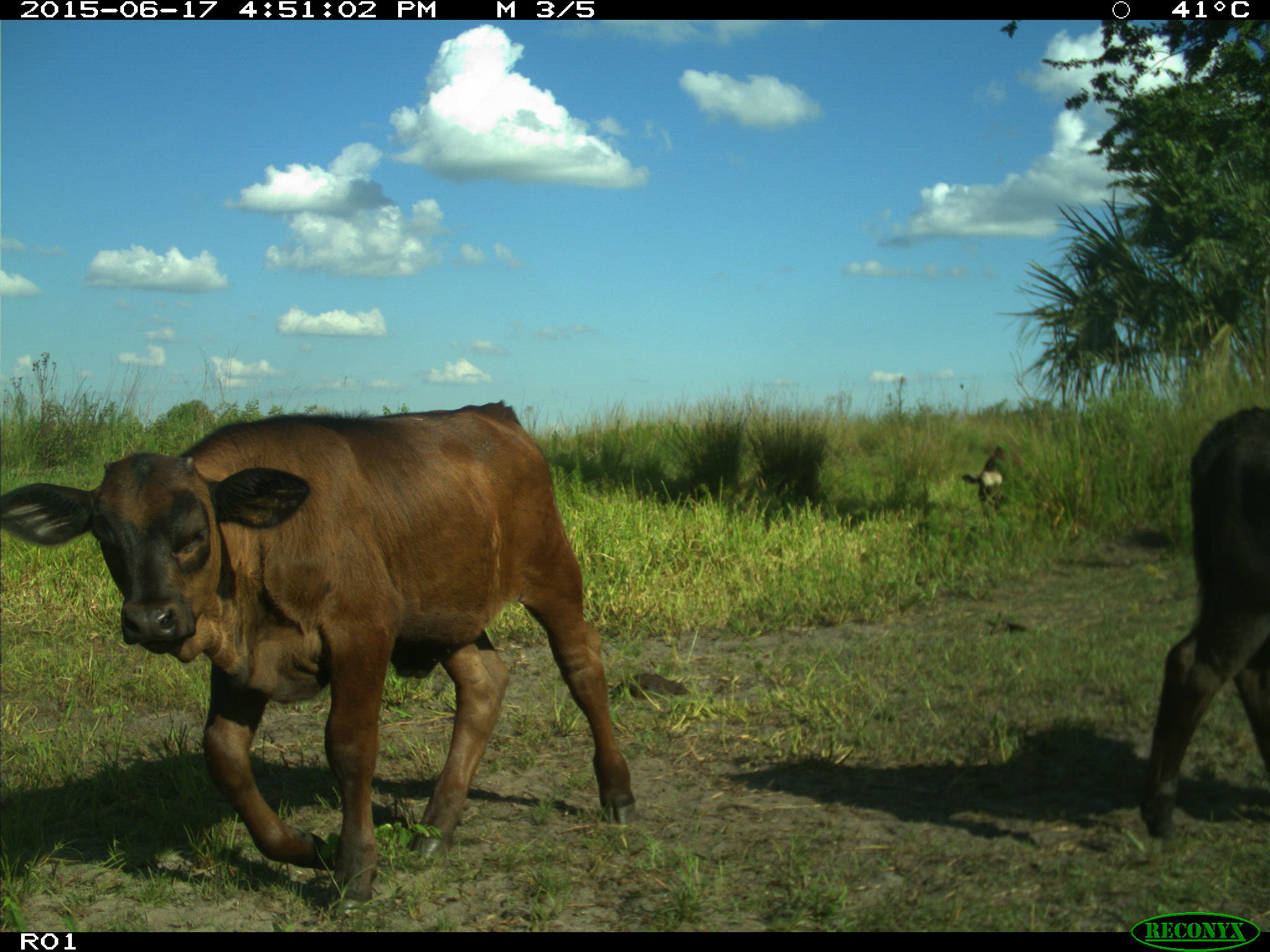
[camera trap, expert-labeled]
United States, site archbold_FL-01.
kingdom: Animalia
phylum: Chordata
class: Mammalia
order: Artiodactyla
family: Bovidae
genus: Bos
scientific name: Bos taurus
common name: domestic cow